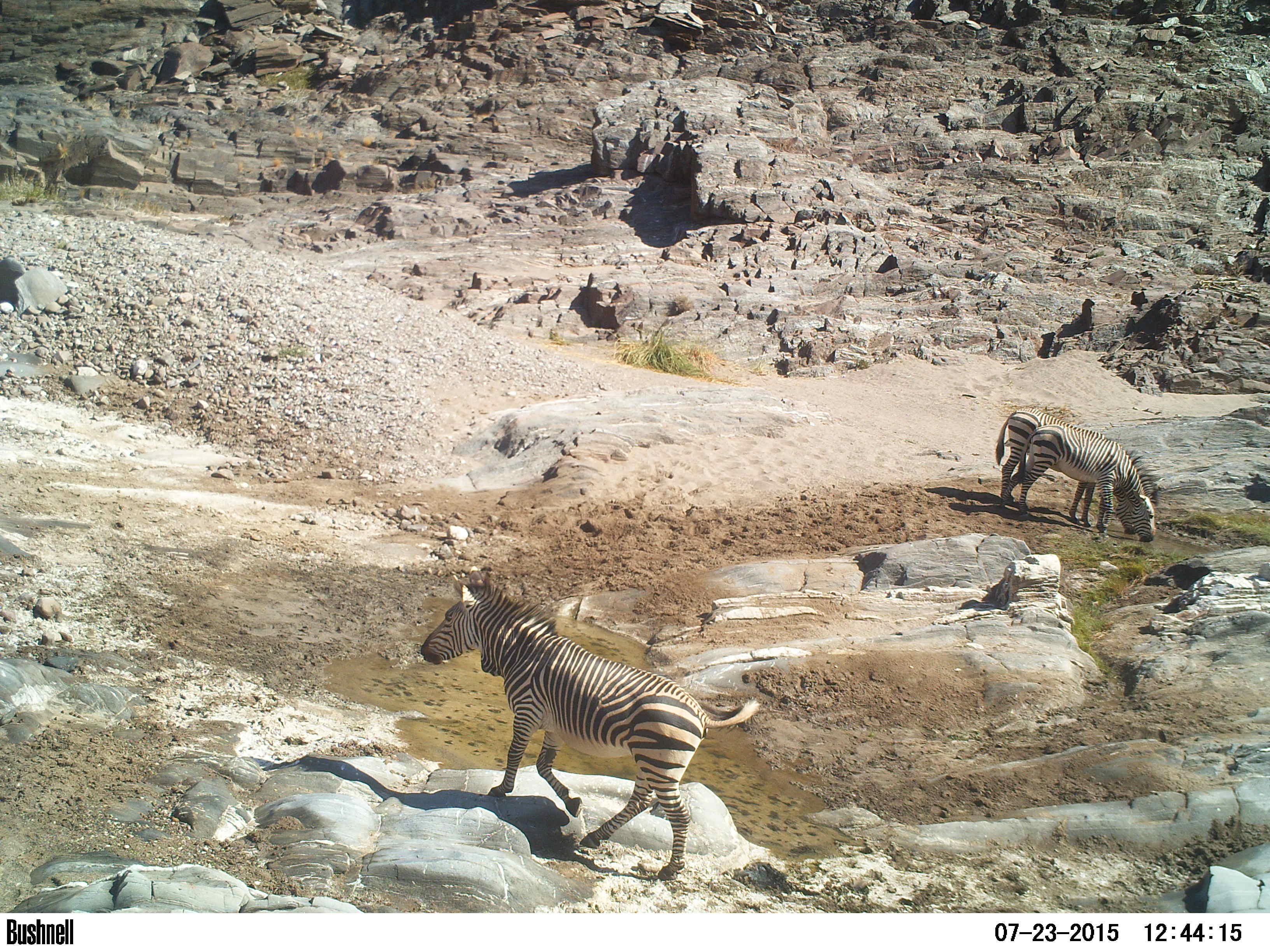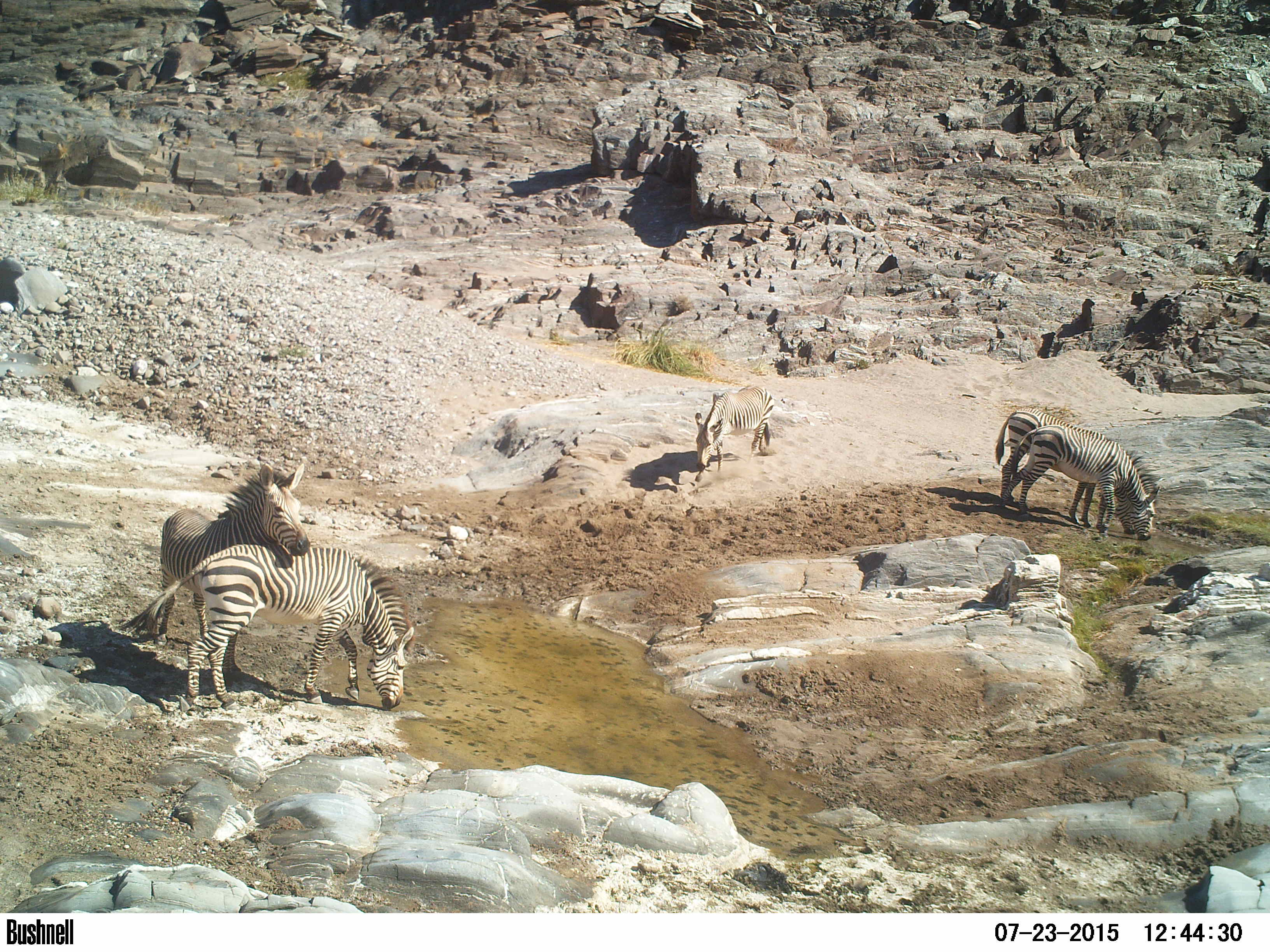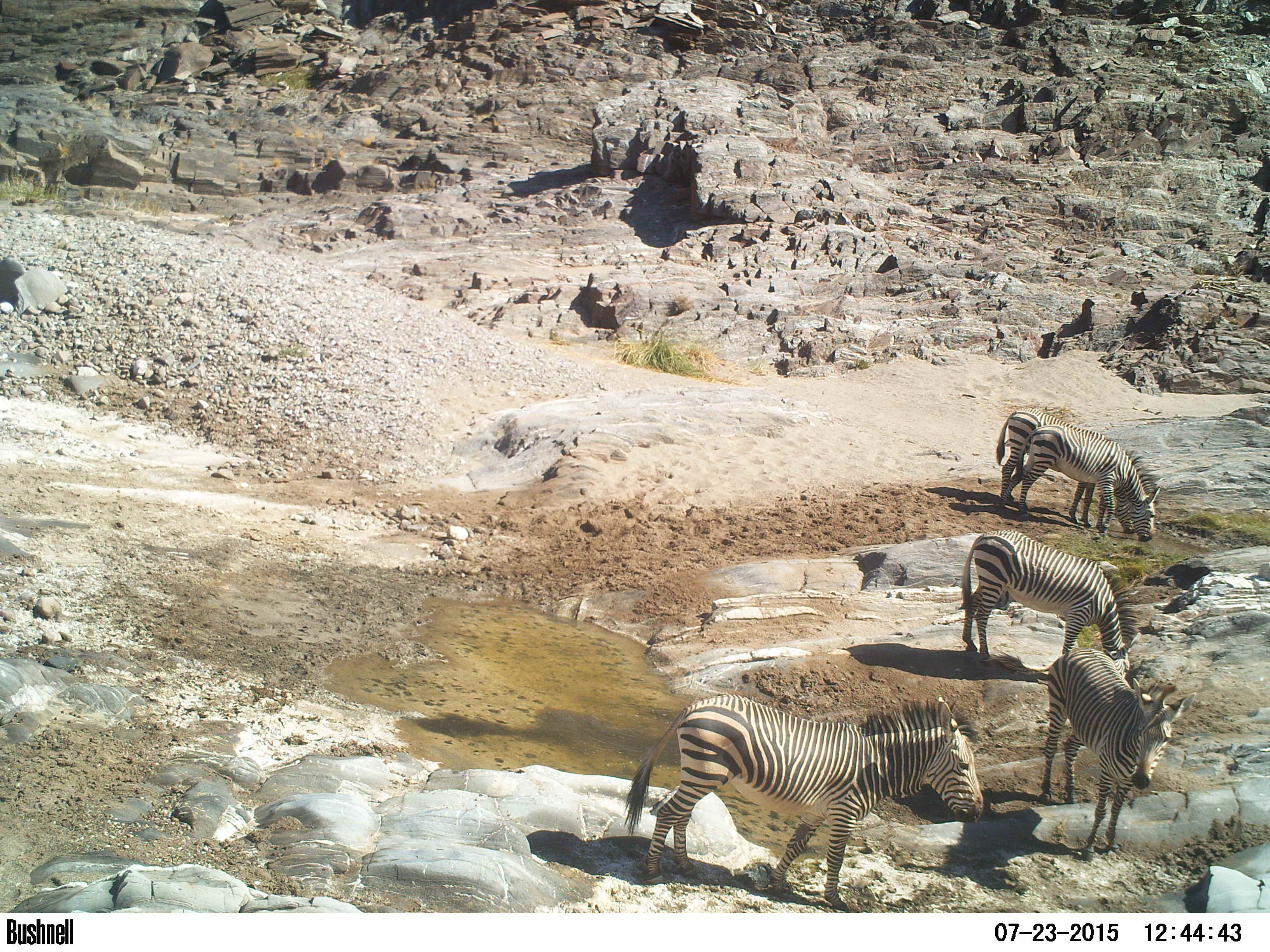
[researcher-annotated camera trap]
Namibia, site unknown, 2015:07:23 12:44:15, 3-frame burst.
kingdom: Animalia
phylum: Chordata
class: Mammalia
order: Perissodactyla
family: Equidae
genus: Equus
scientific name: Equus zebra hartmannae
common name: hartmann's mountain zebra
Equus zebra hartmannae (hartmann's mountain zebra).